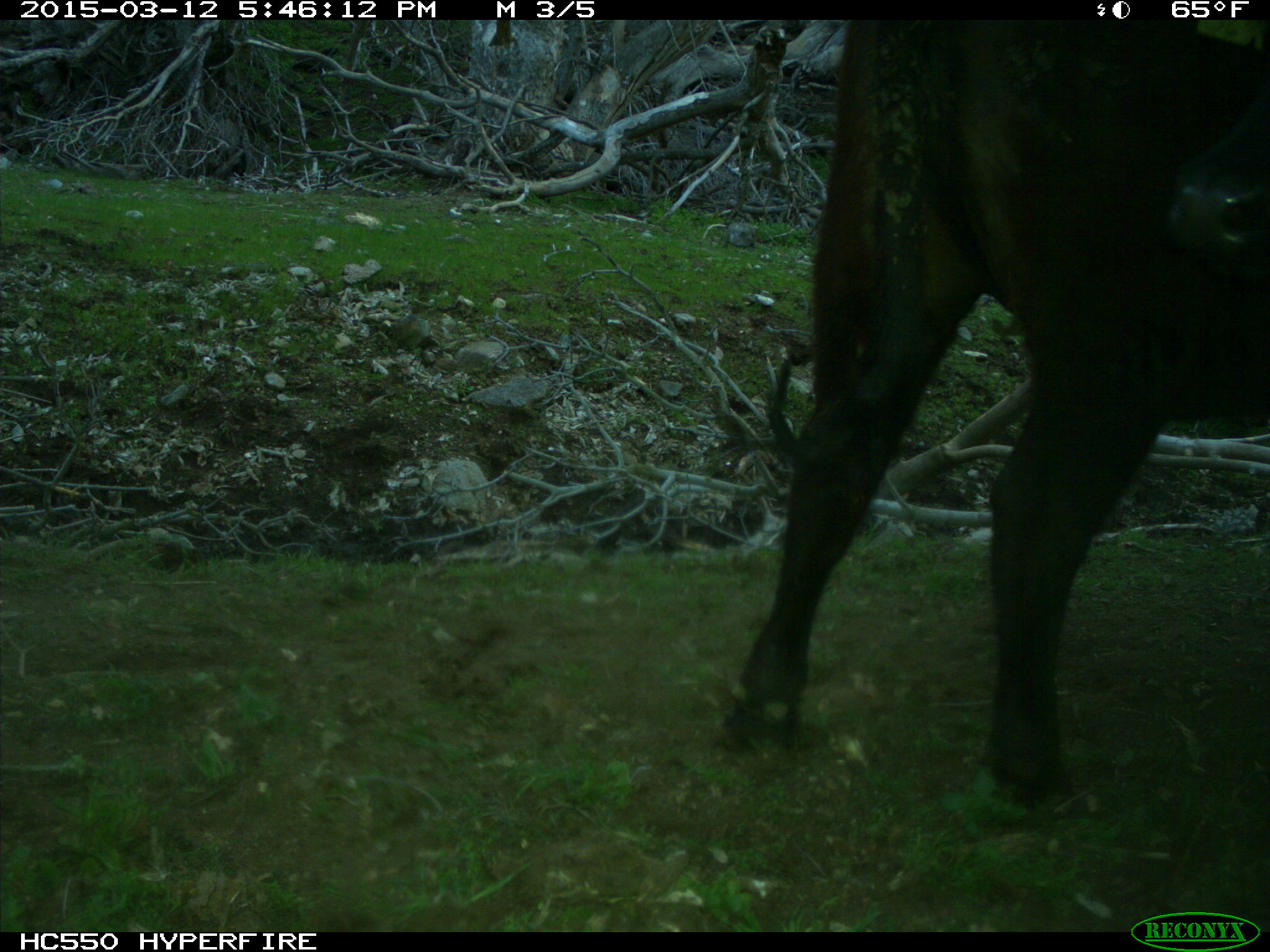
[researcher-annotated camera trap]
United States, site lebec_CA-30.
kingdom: Animalia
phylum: Chordata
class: Mammalia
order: Artiodactyla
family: Bovidae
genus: Bos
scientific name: Bos taurus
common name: domestic cow